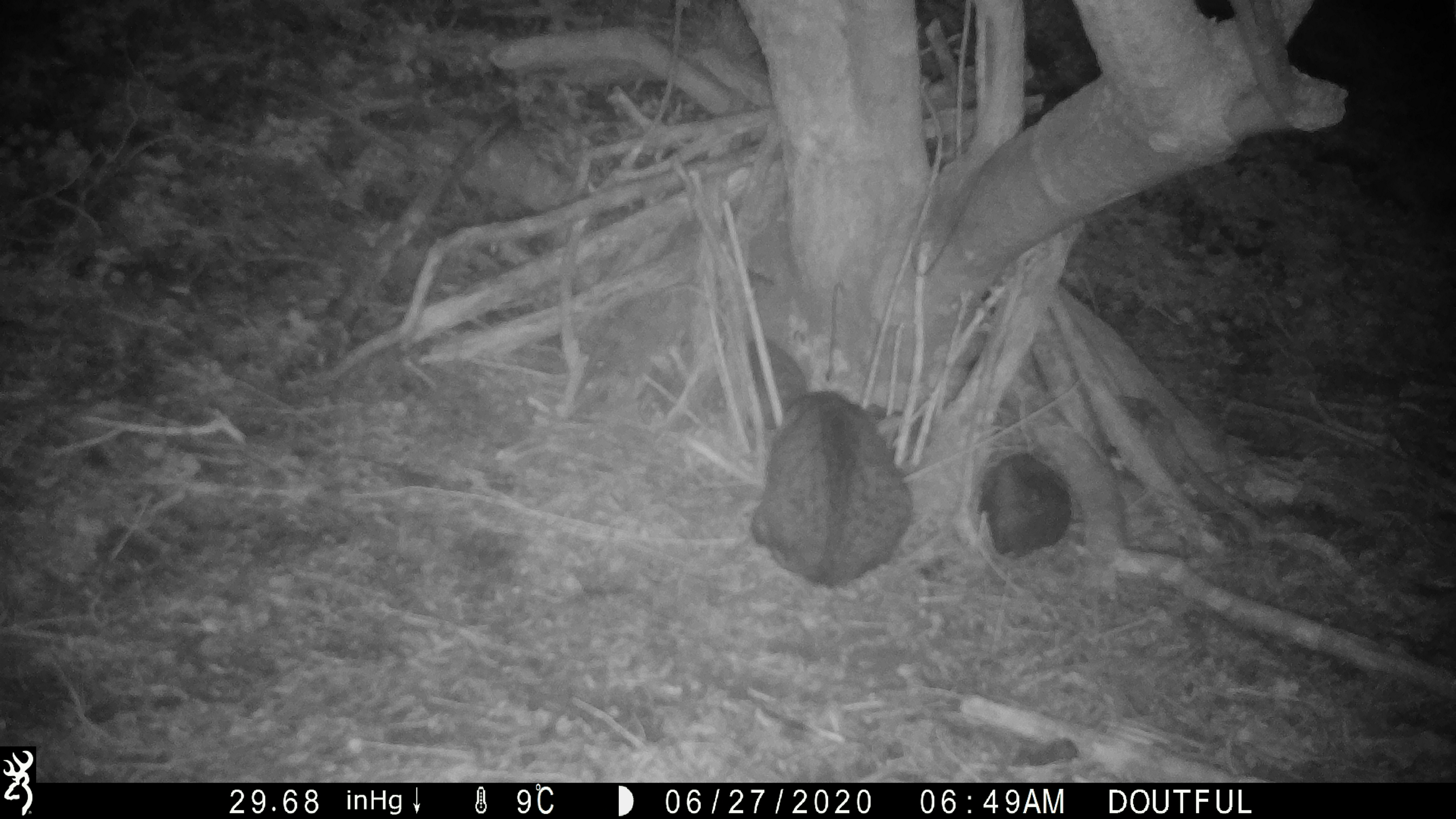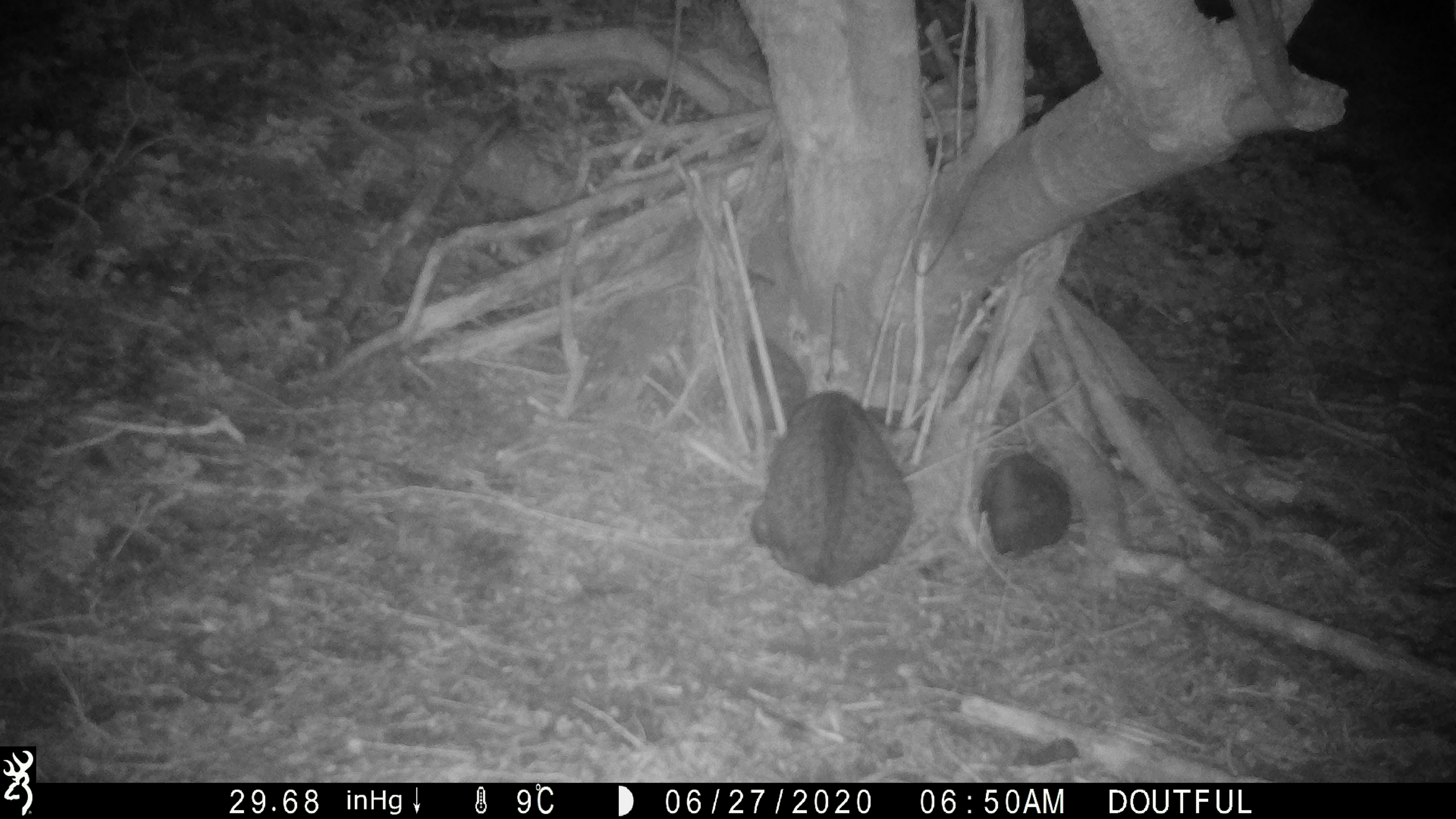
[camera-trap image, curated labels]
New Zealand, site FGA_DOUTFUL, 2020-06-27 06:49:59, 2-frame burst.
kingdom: Animalia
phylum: Chordata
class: Mammalia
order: Carnivora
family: Felidae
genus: Felis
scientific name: Felis catus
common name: domestic cat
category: cat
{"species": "cat (domestic cat) (Felis catus)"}